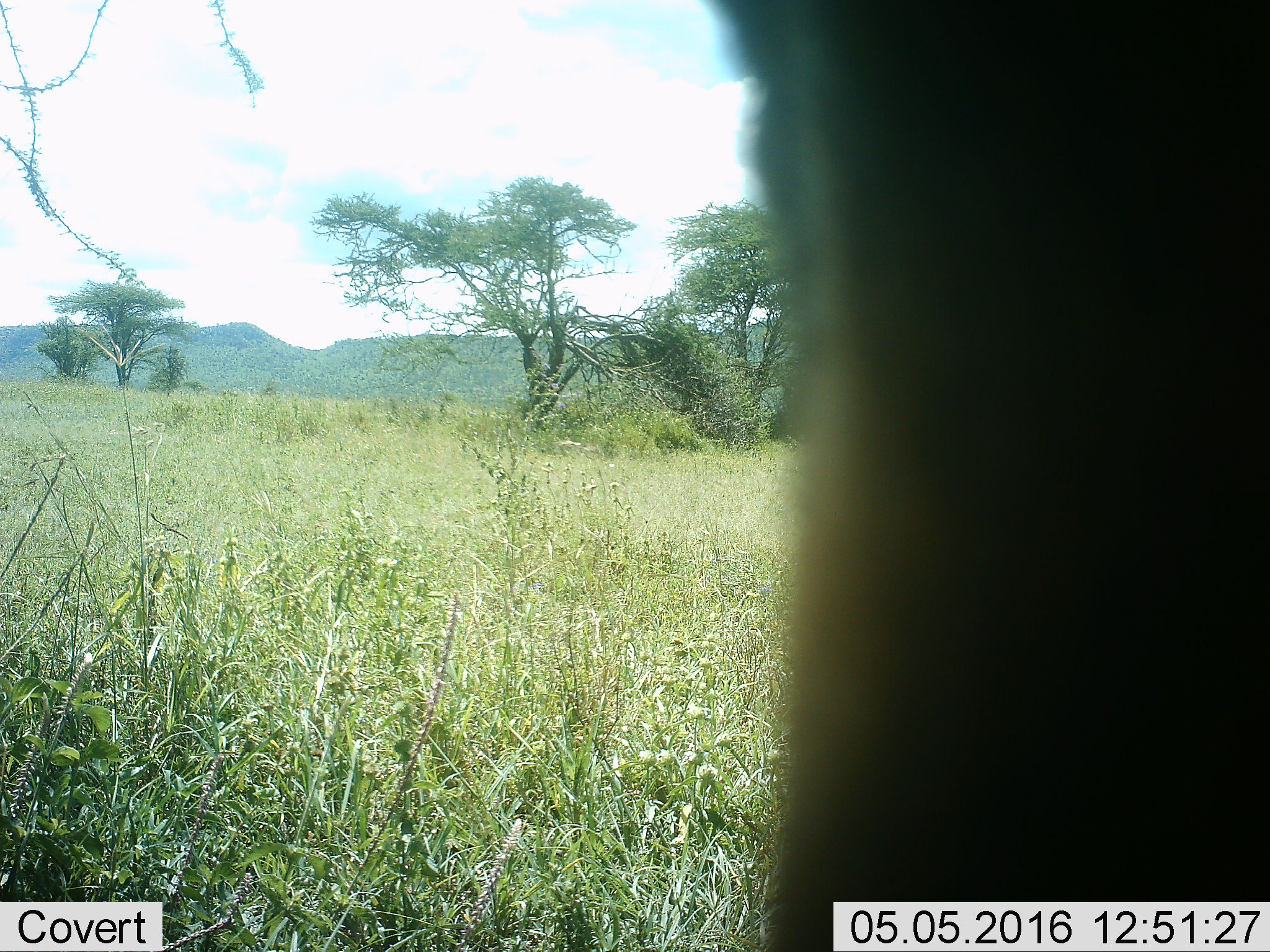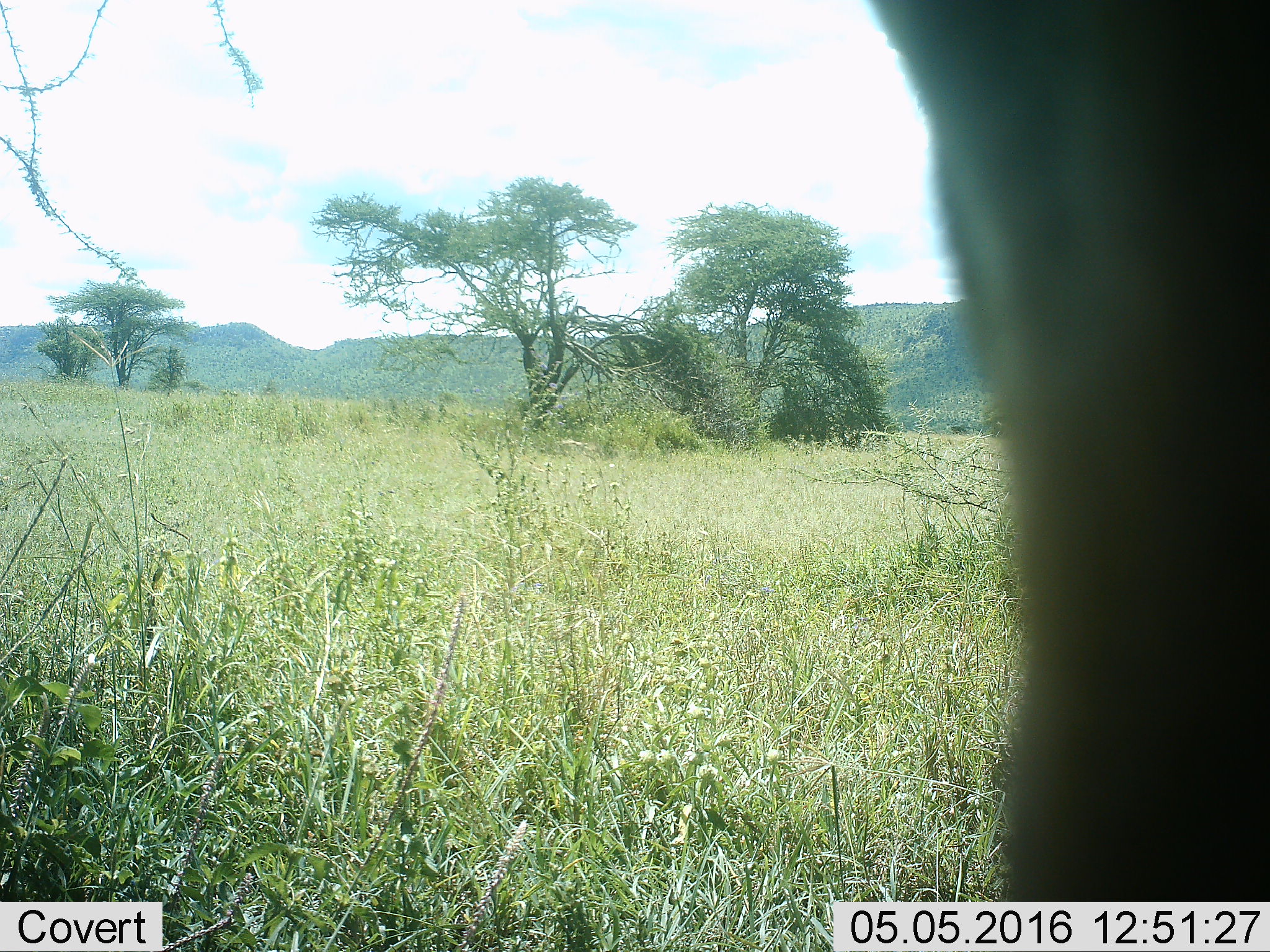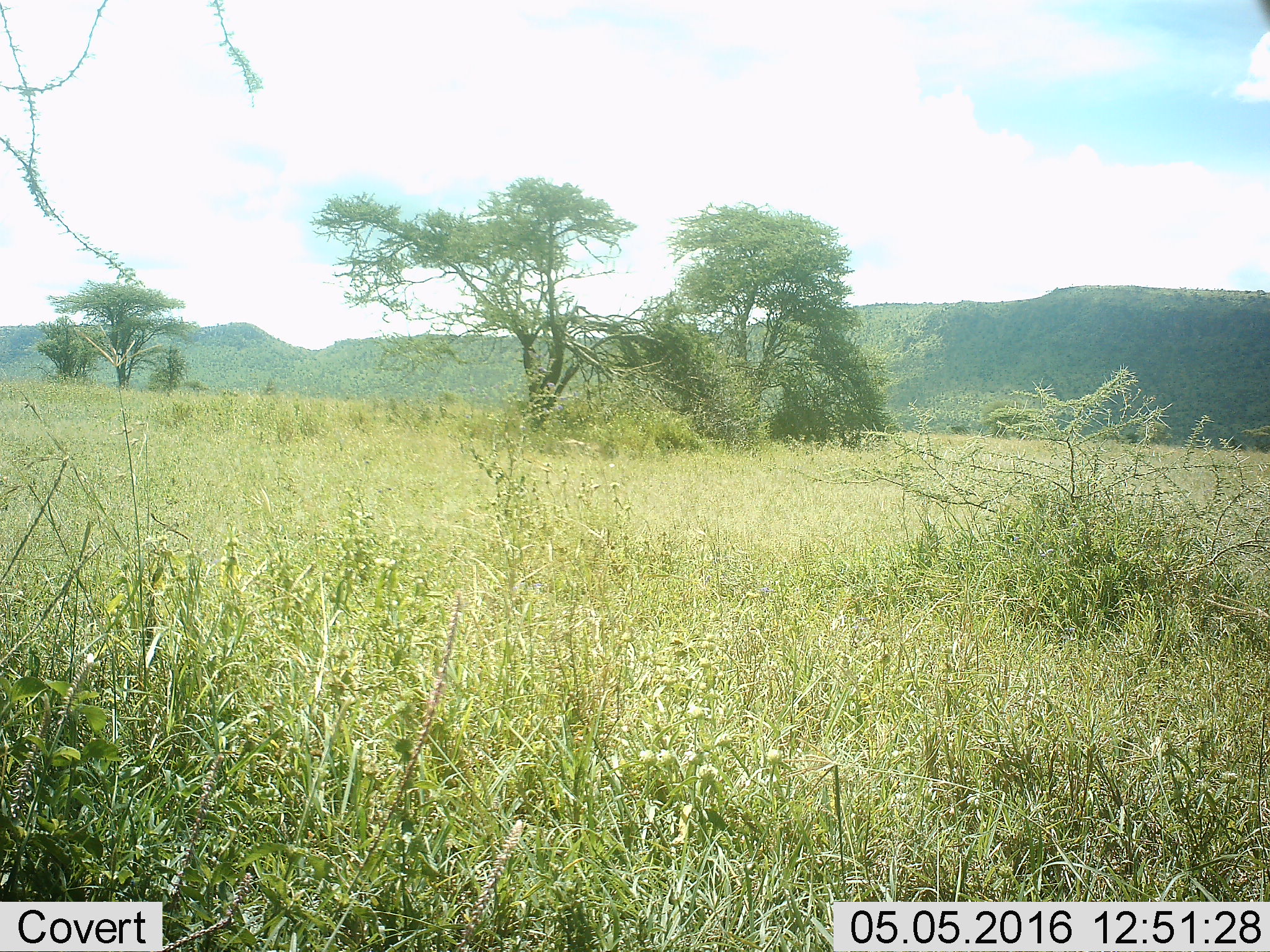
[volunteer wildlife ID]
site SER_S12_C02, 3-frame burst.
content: unidentified animal